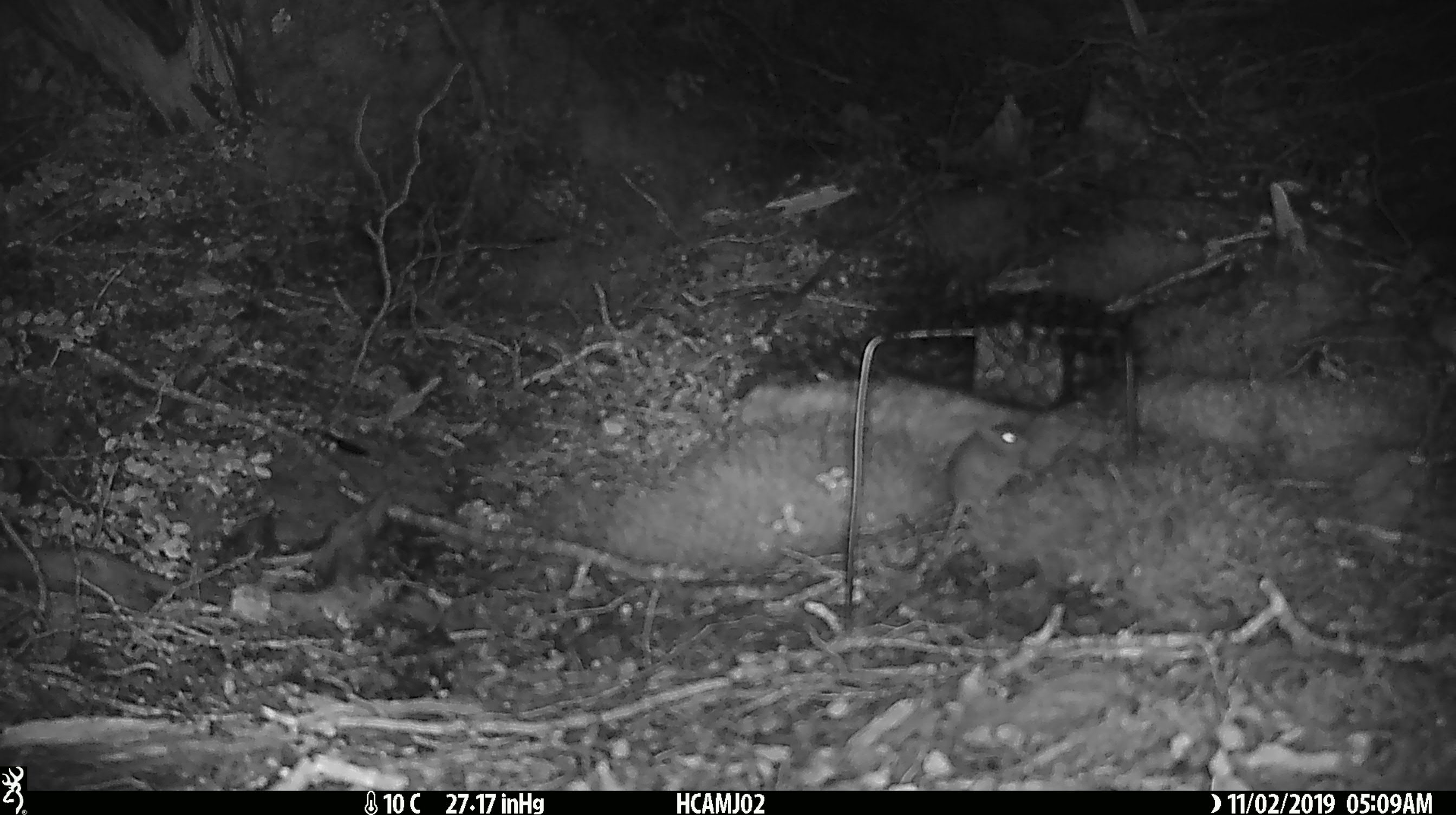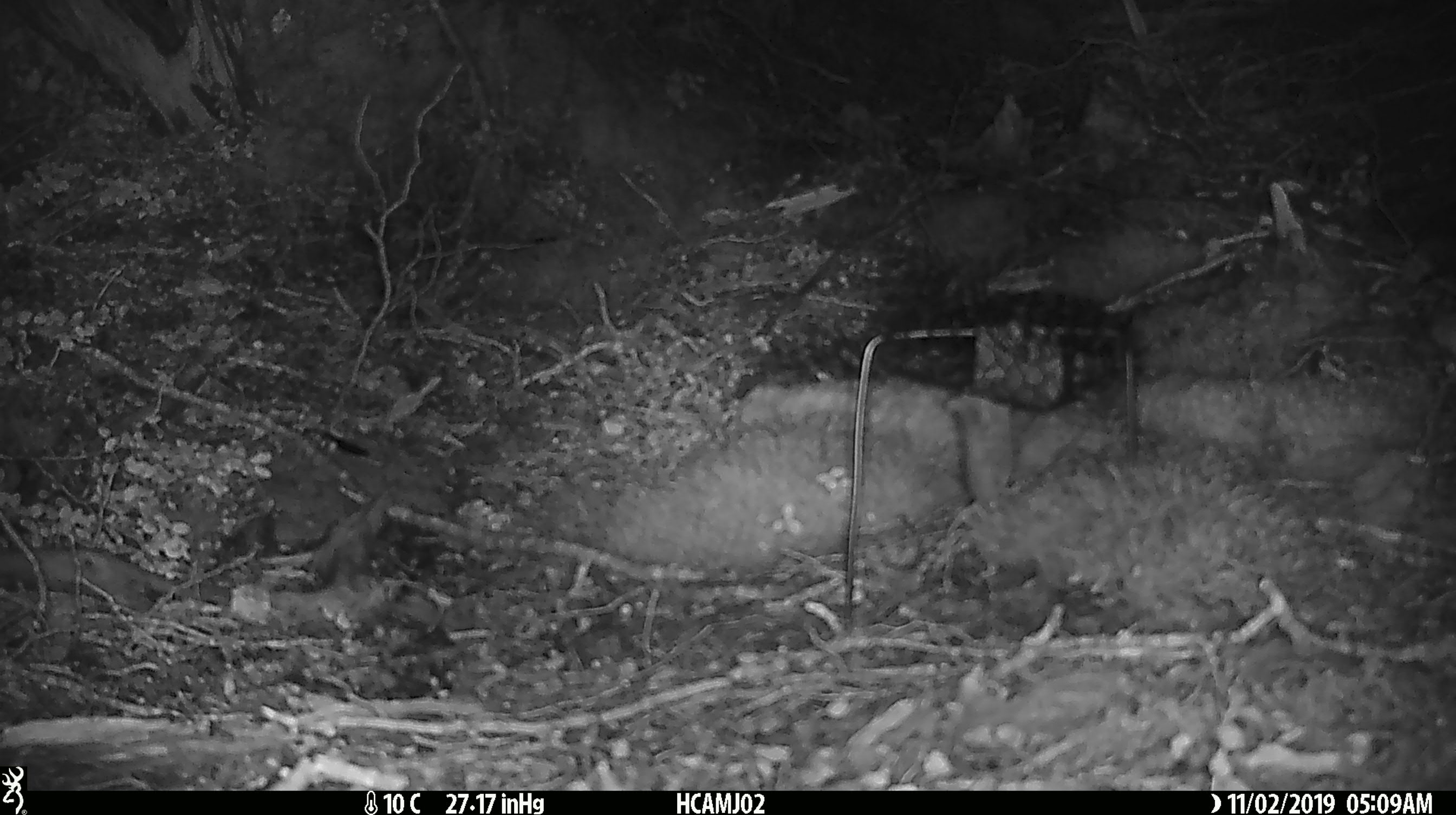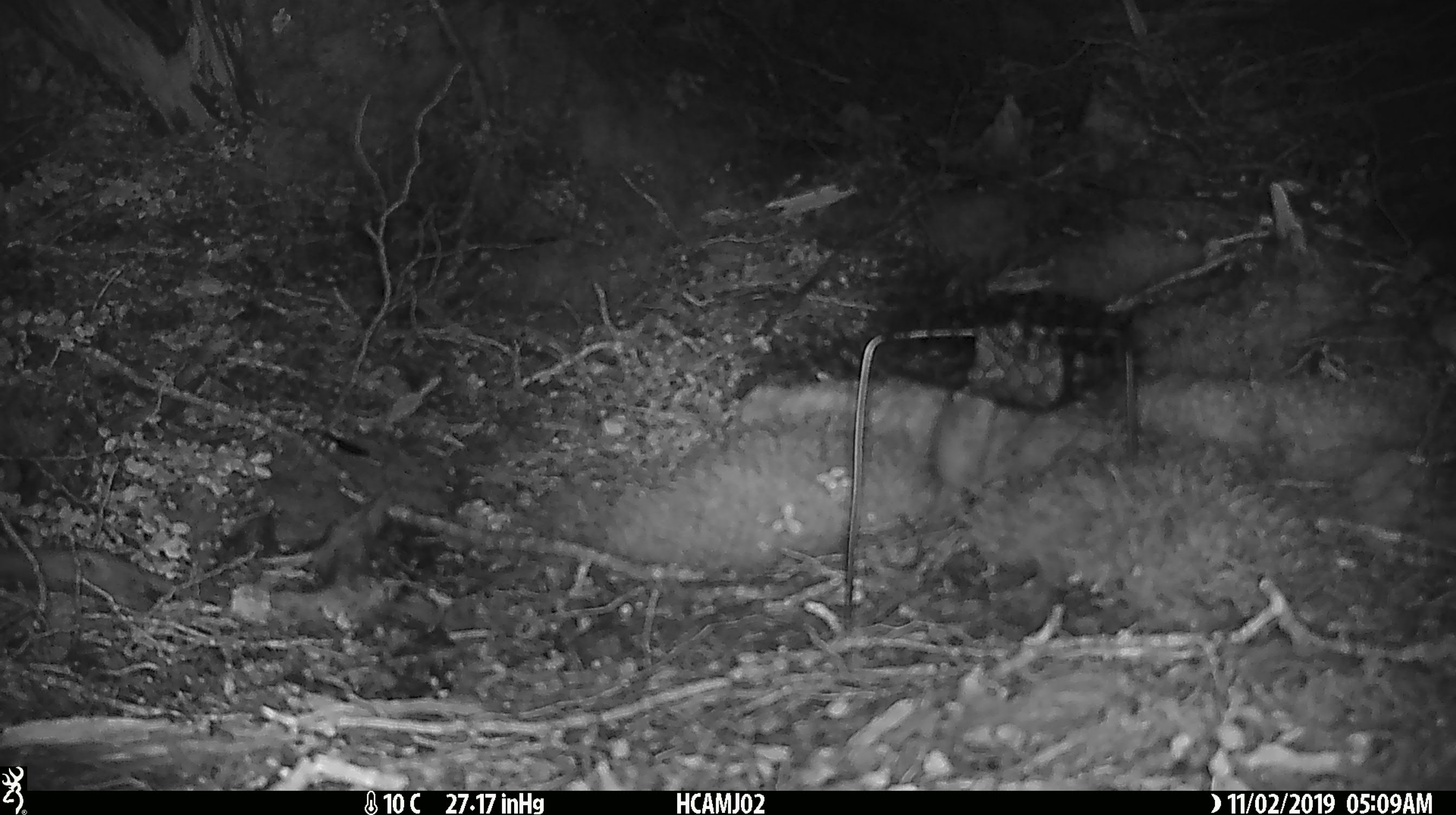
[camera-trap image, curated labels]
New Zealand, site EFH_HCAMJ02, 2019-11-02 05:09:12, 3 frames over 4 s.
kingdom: Animalia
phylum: Chordata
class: Mammalia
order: Rodentia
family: Muridae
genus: Mus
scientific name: Mus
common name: mouse